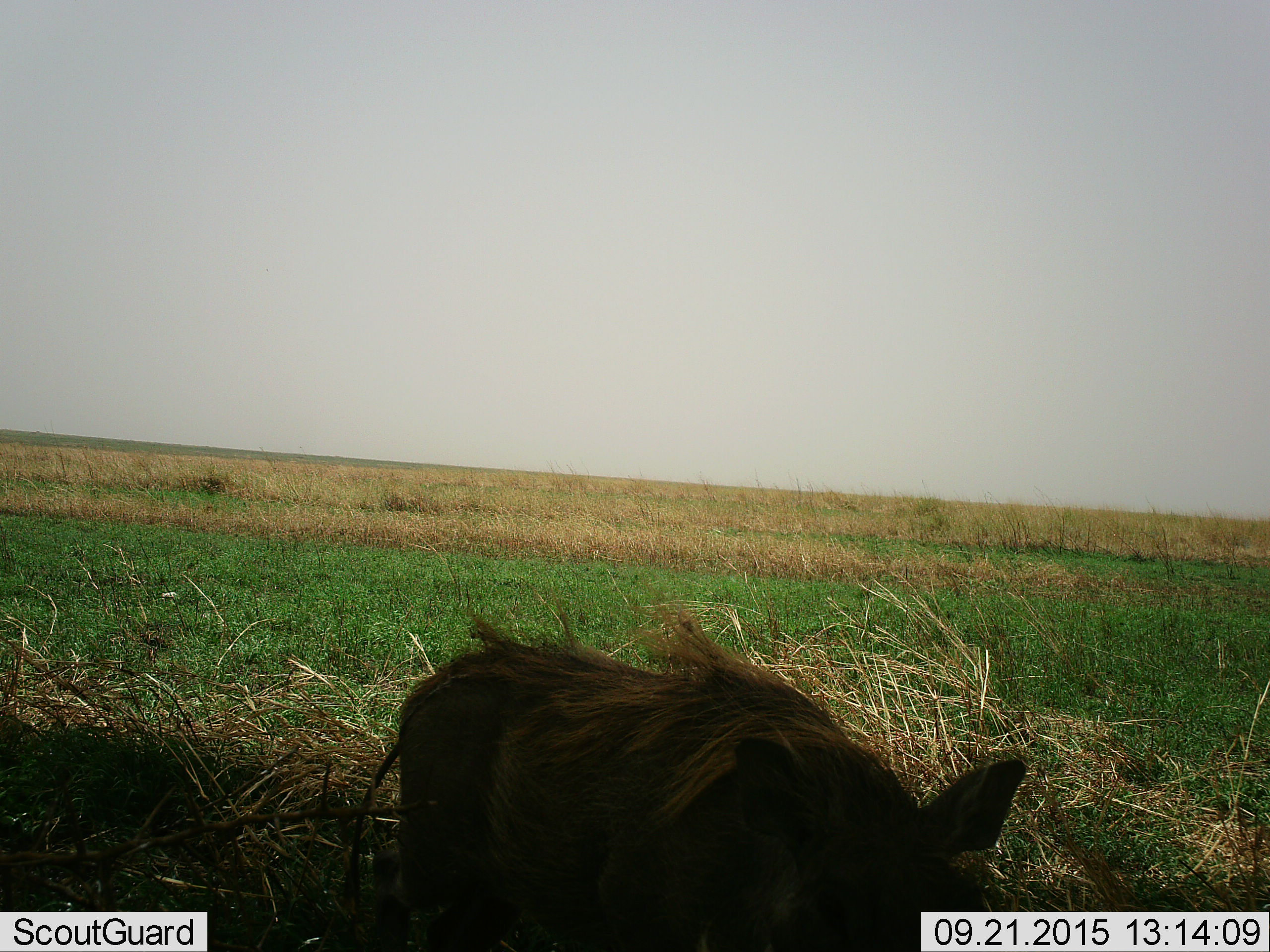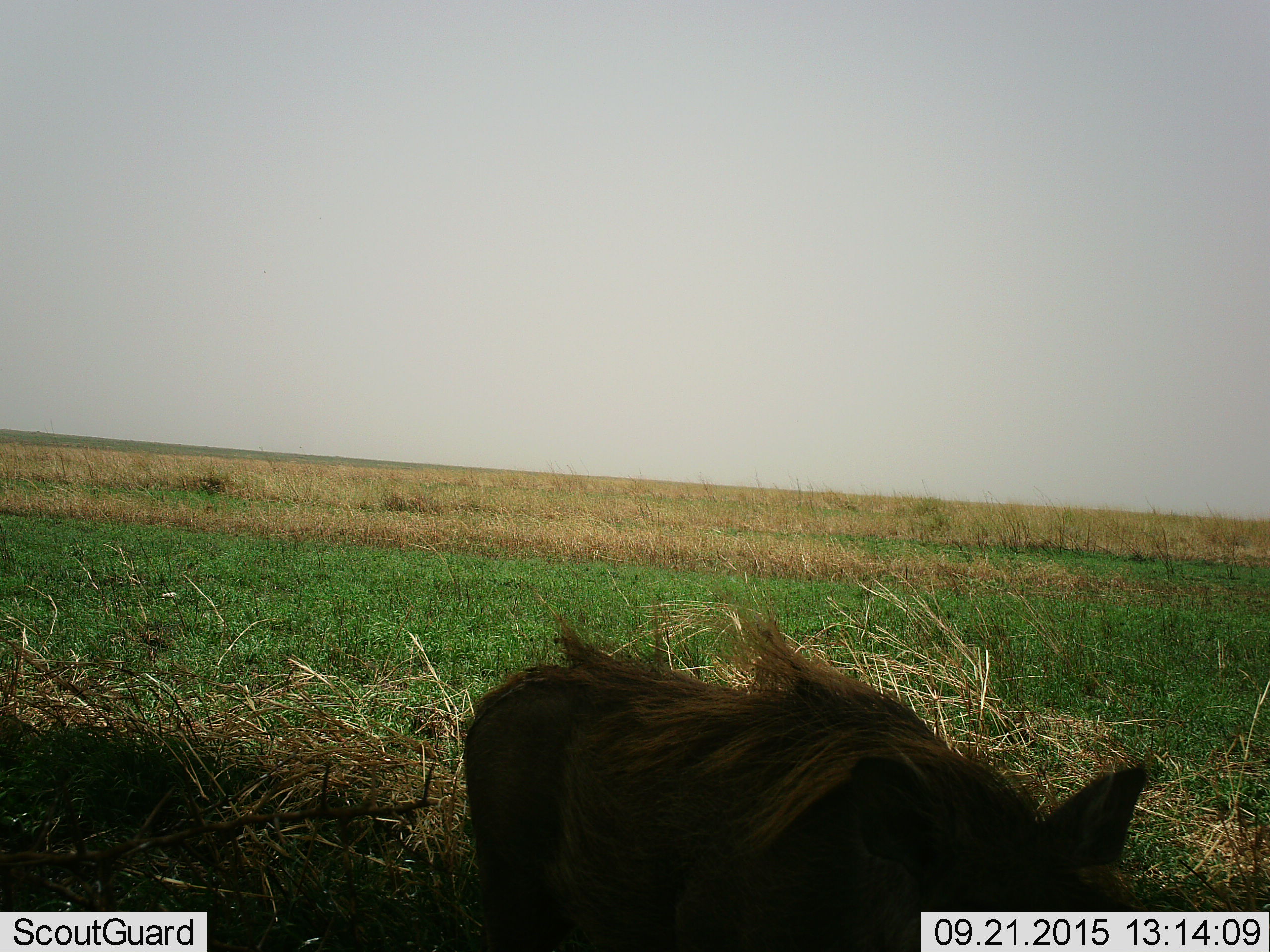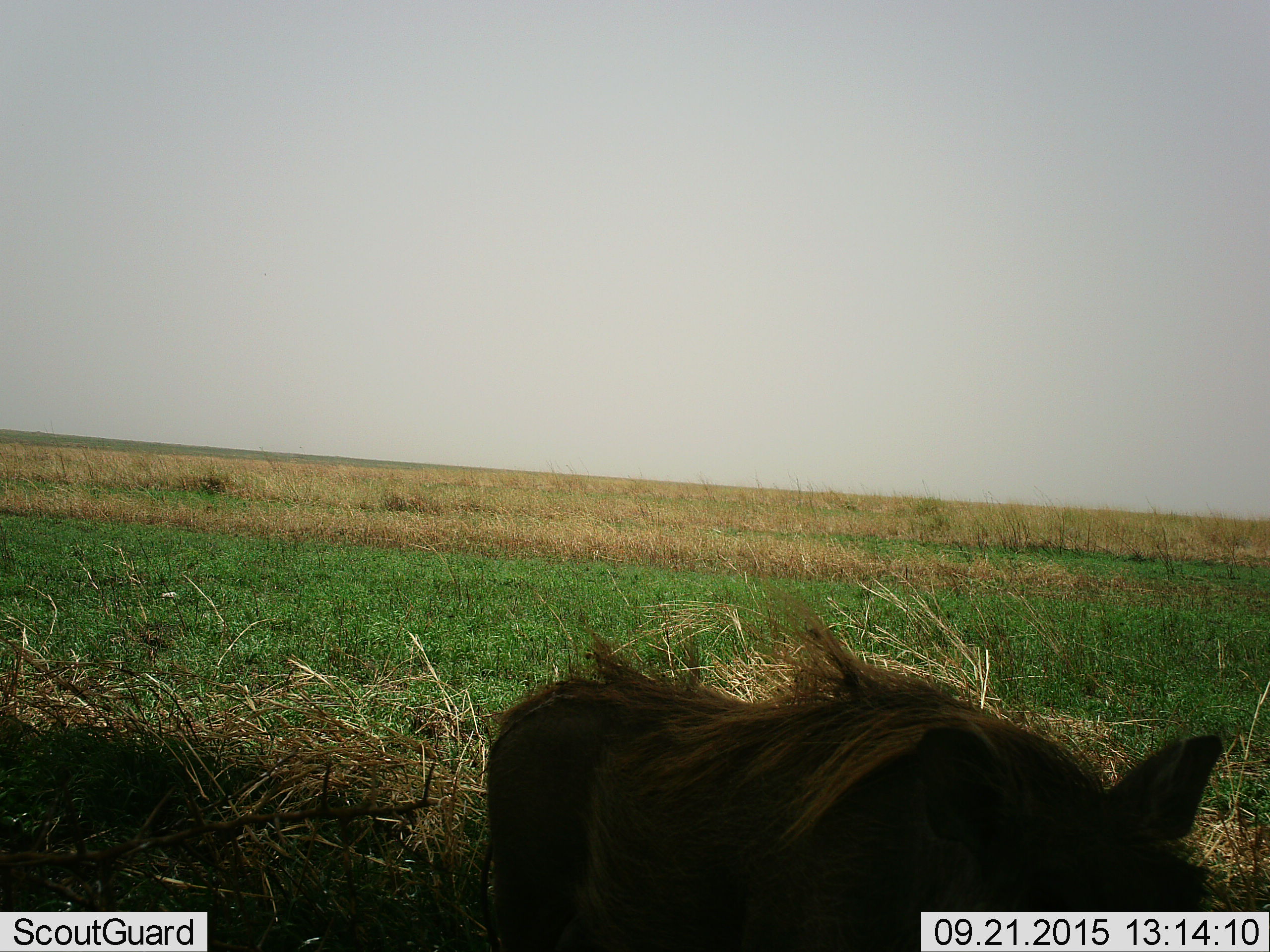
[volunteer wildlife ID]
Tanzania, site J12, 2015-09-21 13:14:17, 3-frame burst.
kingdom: Animalia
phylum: Chordata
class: Mammalia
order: Artiodactyla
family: Suidae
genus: Phacochoerus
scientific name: Phacochoerus africanus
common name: warthog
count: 1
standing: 60%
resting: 0%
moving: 40%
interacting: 0%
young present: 0%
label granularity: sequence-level